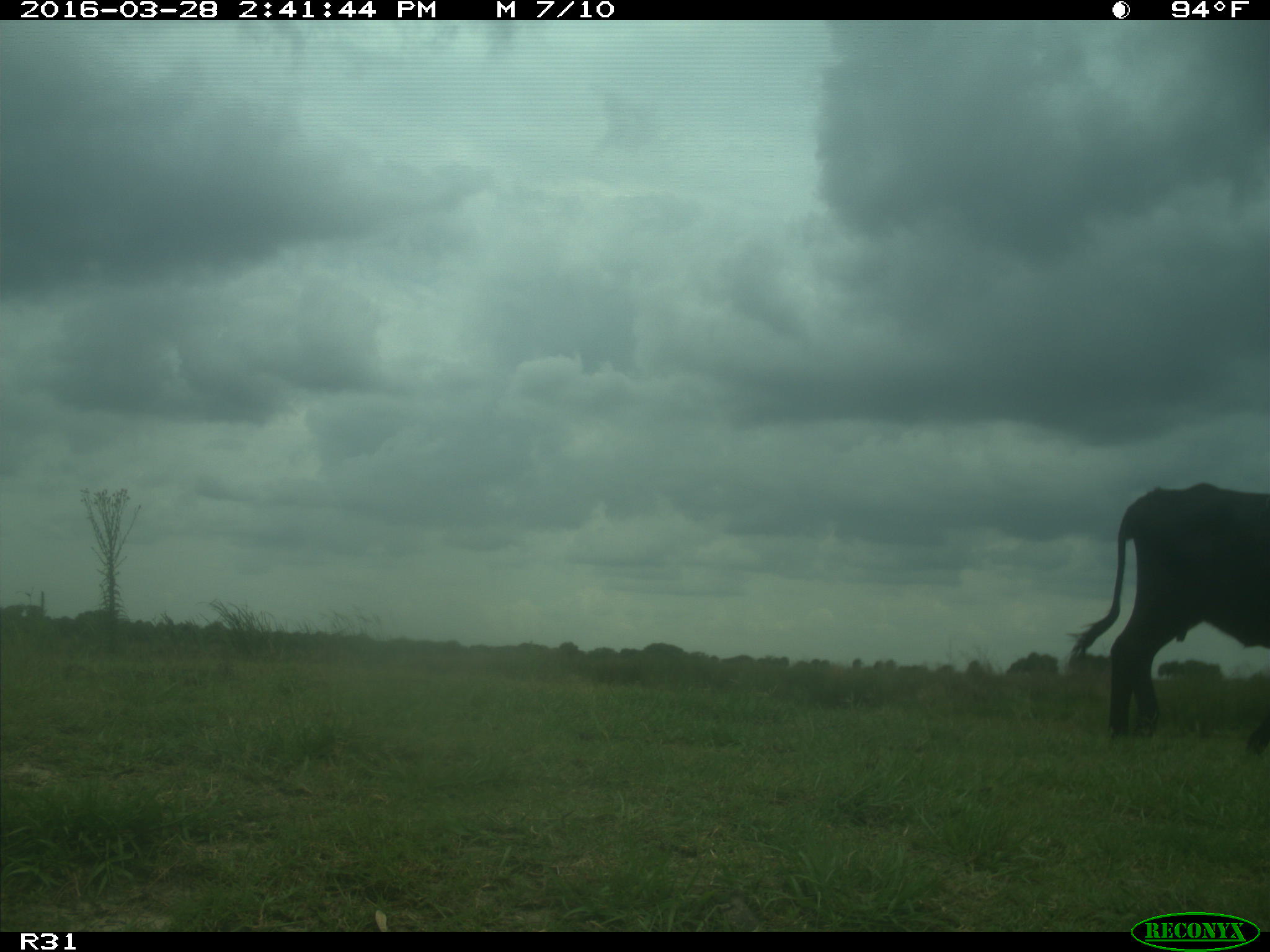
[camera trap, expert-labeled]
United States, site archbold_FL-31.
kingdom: Animalia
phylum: Chordata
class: Mammalia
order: Artiodactyla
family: Bovidae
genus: Bos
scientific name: Bos taurus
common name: domestic cow